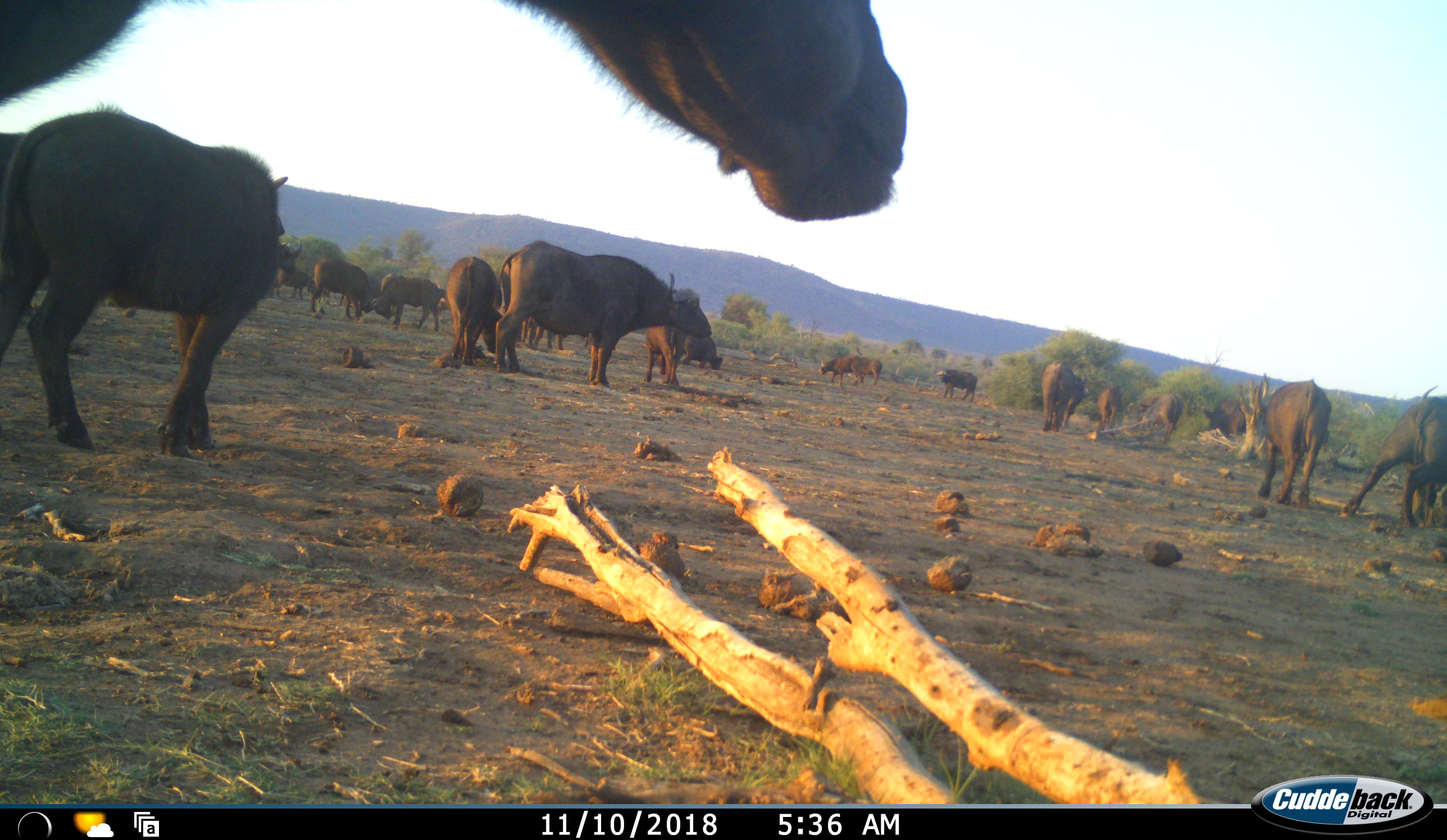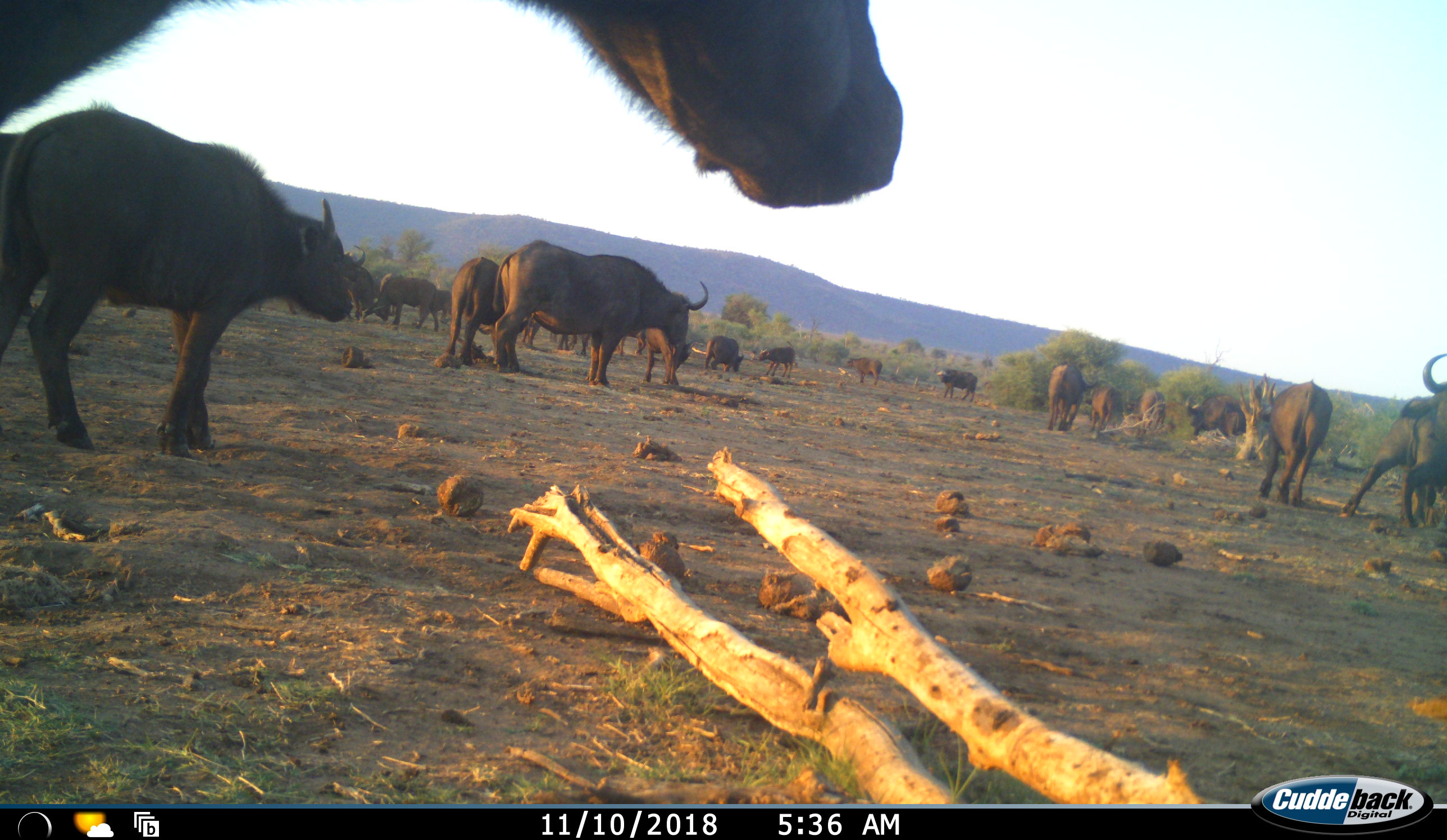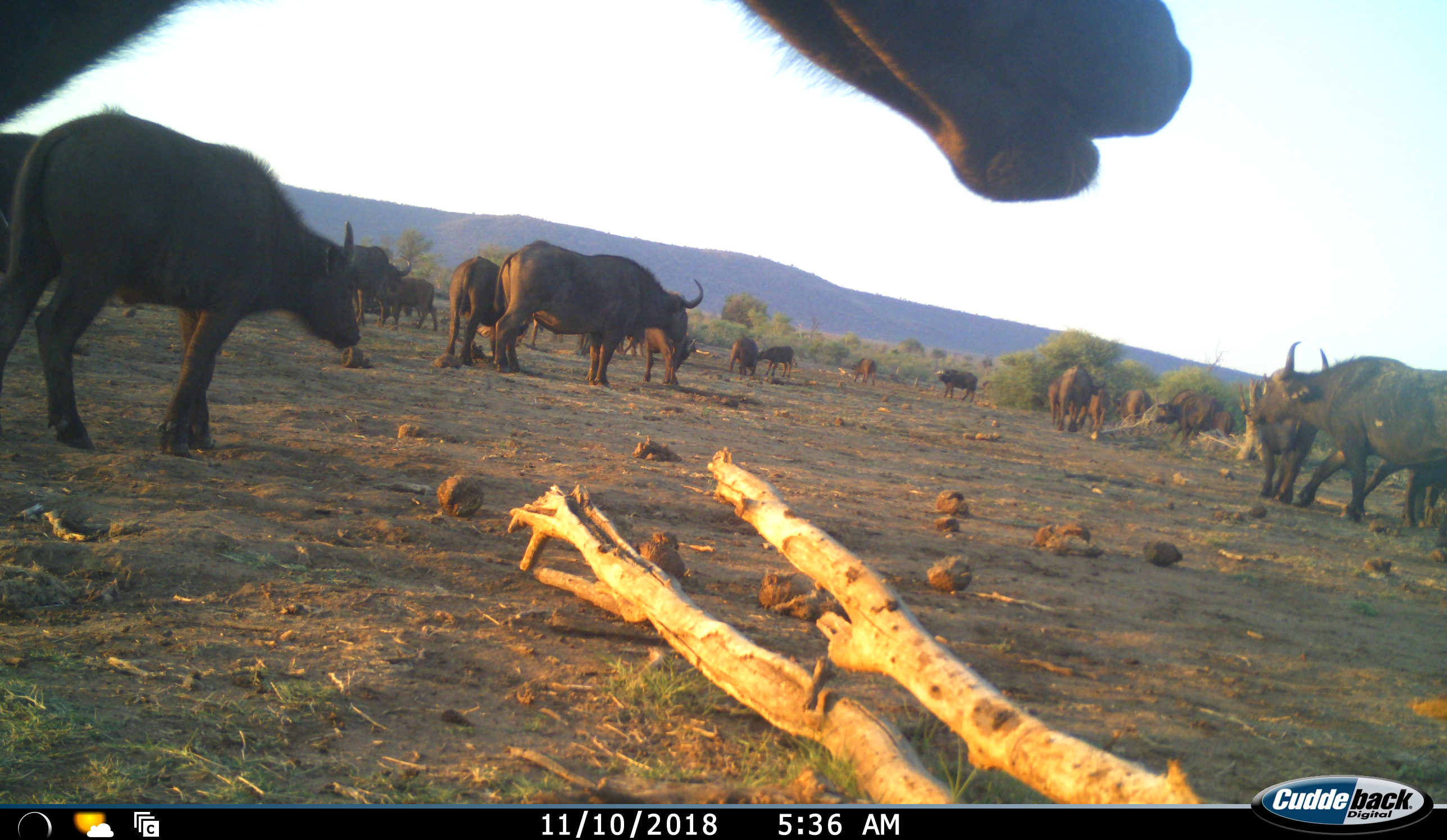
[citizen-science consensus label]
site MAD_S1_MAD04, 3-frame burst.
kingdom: Animalia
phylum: Chordata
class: Mammalia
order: Artiodactyla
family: Bovidae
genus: Syncerus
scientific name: Syncerus caffer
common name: african buffalo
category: buffalo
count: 11-50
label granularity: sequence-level